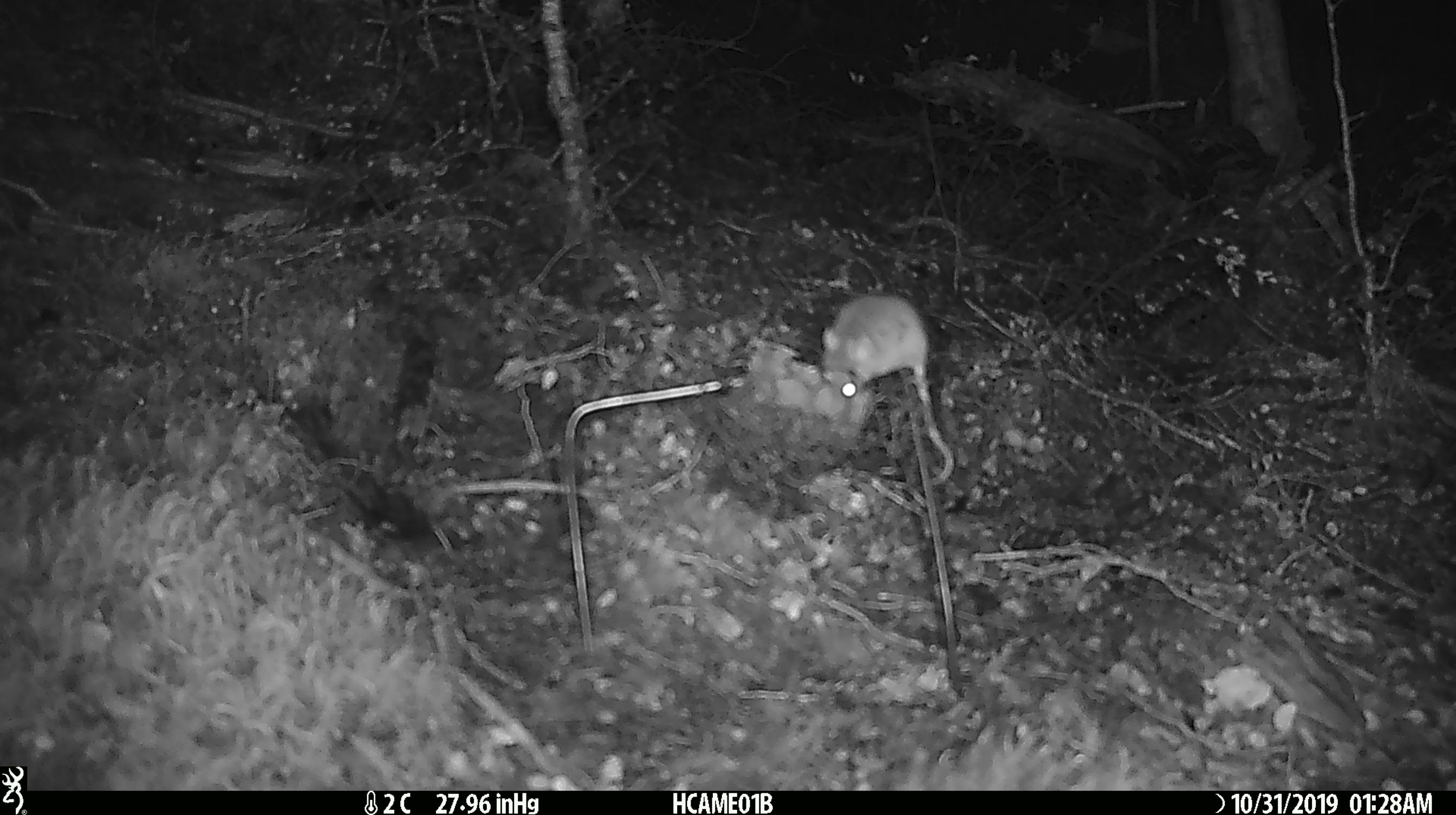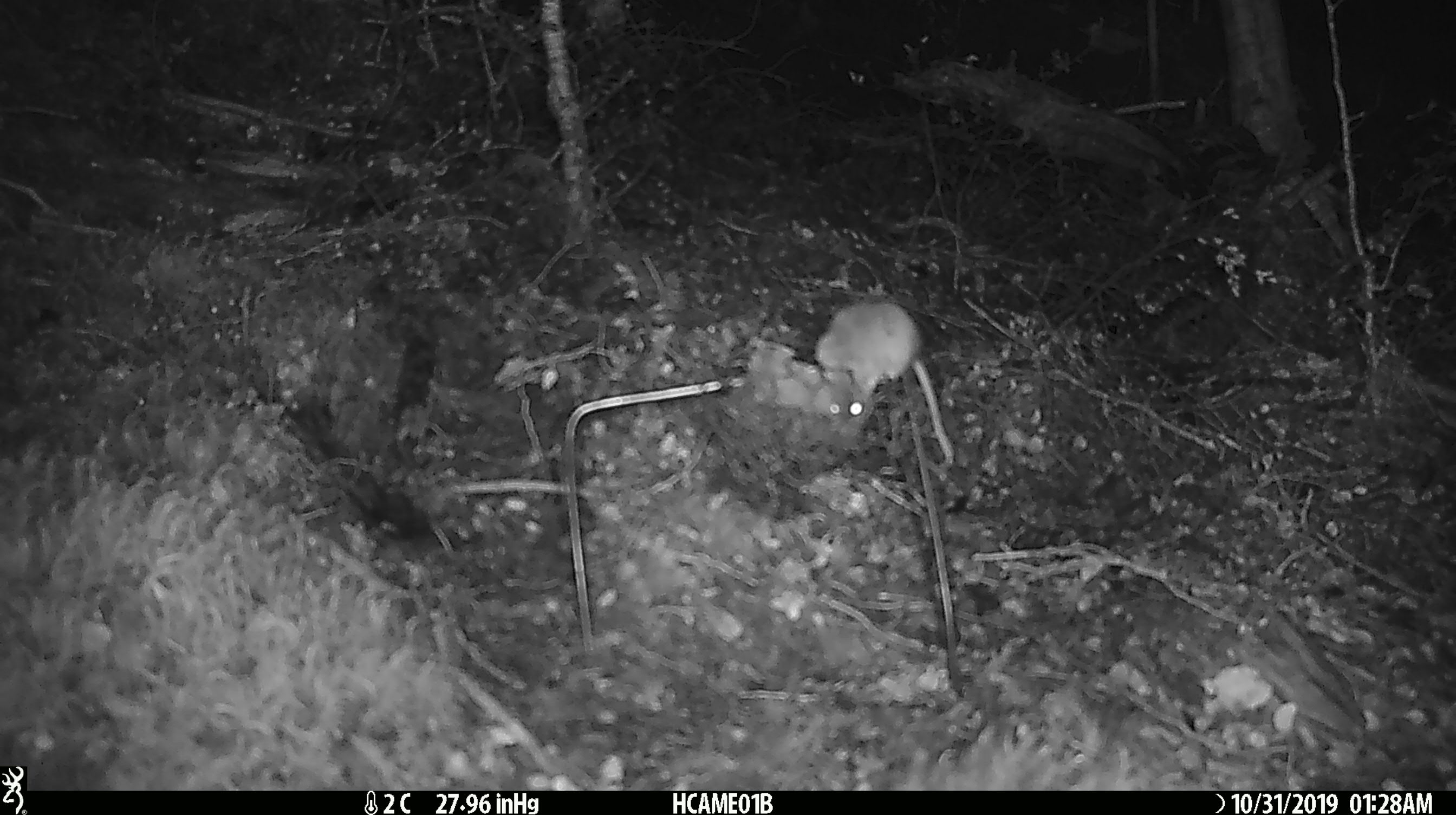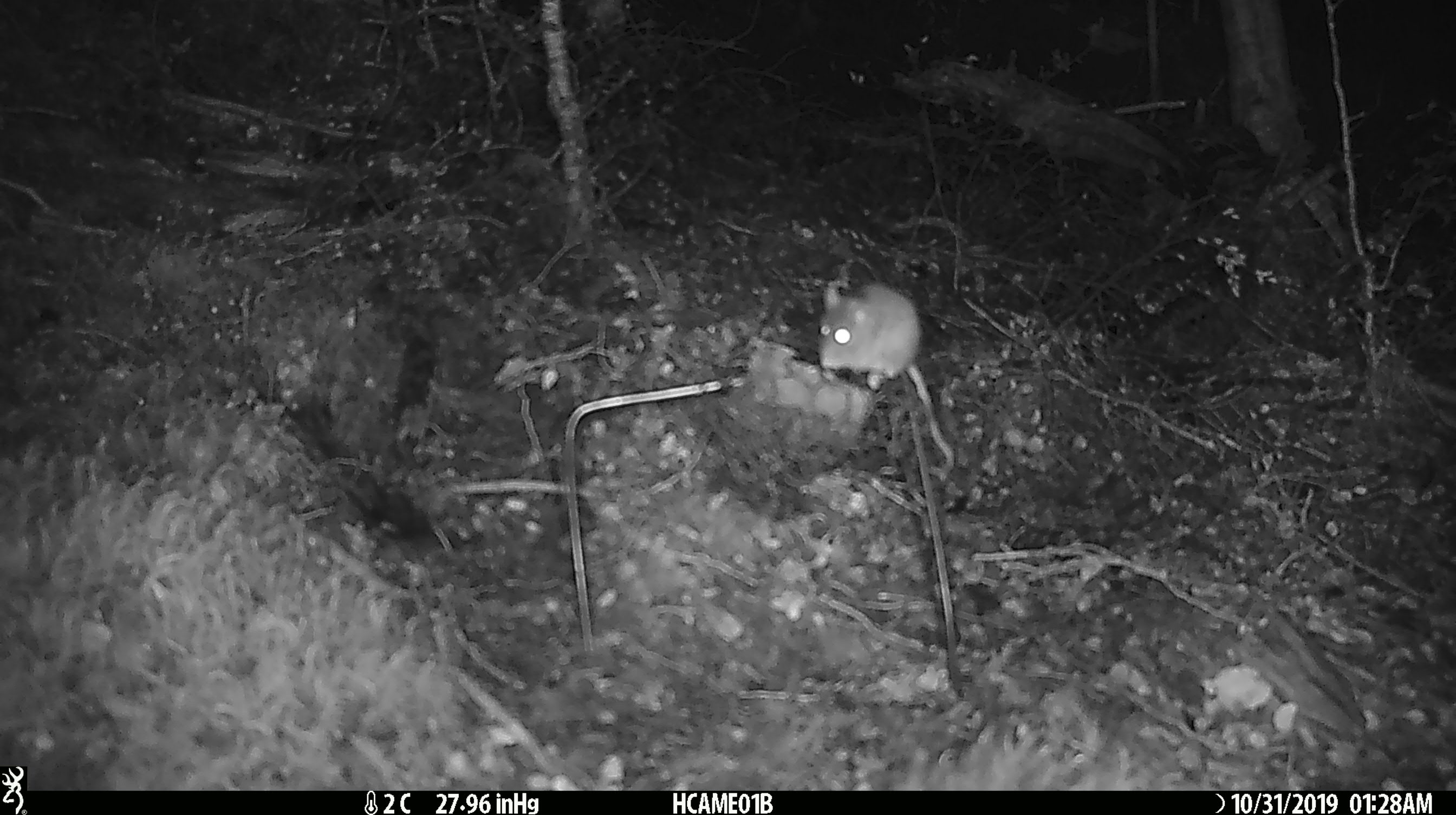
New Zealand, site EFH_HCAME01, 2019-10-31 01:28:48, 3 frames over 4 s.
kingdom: Animalia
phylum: Chordata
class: Mammalia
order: Rodentia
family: Muridae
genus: Mus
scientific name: Mus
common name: mouse